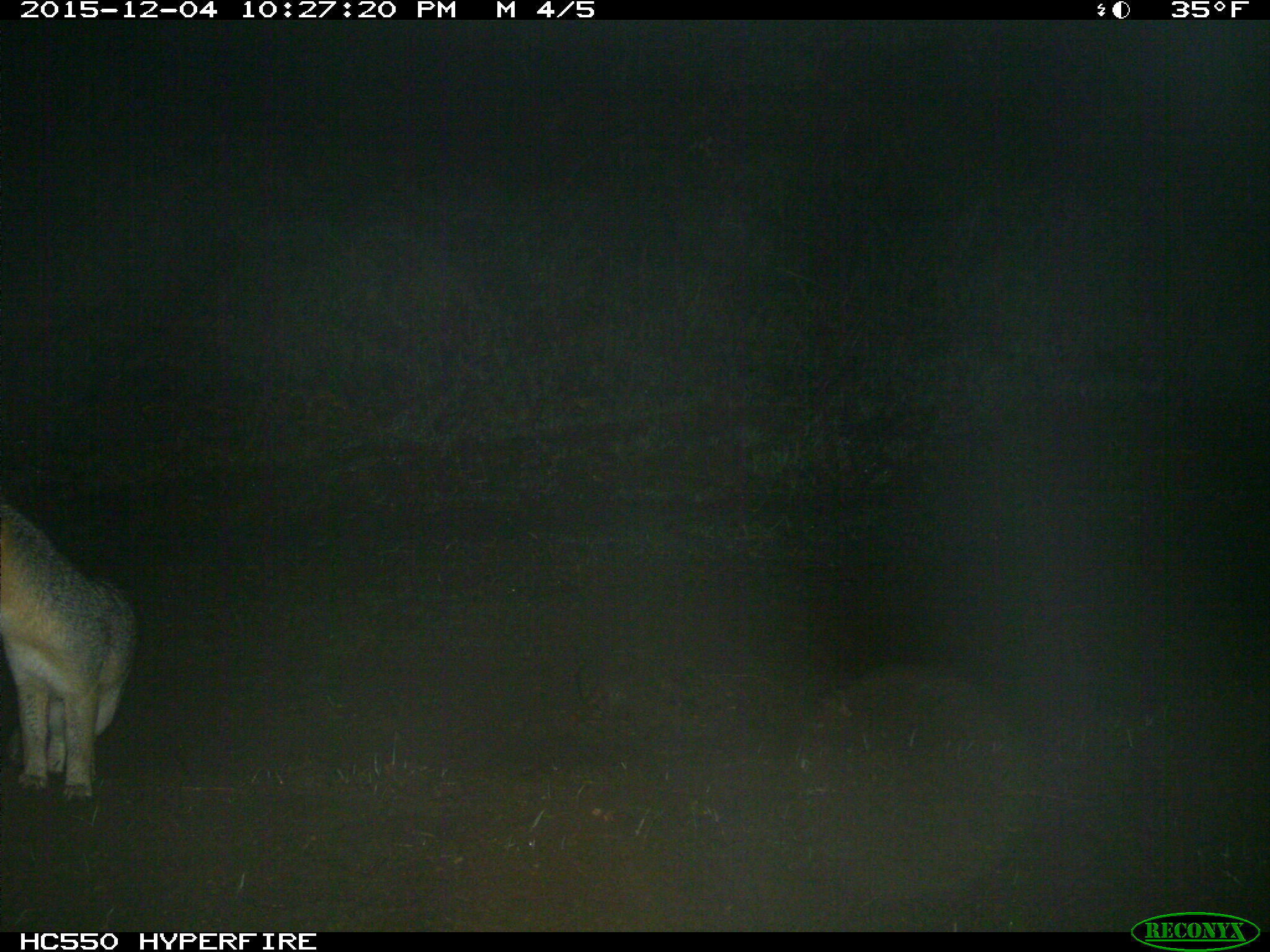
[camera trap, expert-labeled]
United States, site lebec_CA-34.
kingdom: Animalia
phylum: Chordata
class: Mammalia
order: Carnivora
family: Canidae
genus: Urocyon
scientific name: Urocyon cinereoargenteus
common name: gray fox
Urocyon cinereoargenteus (gray fox).